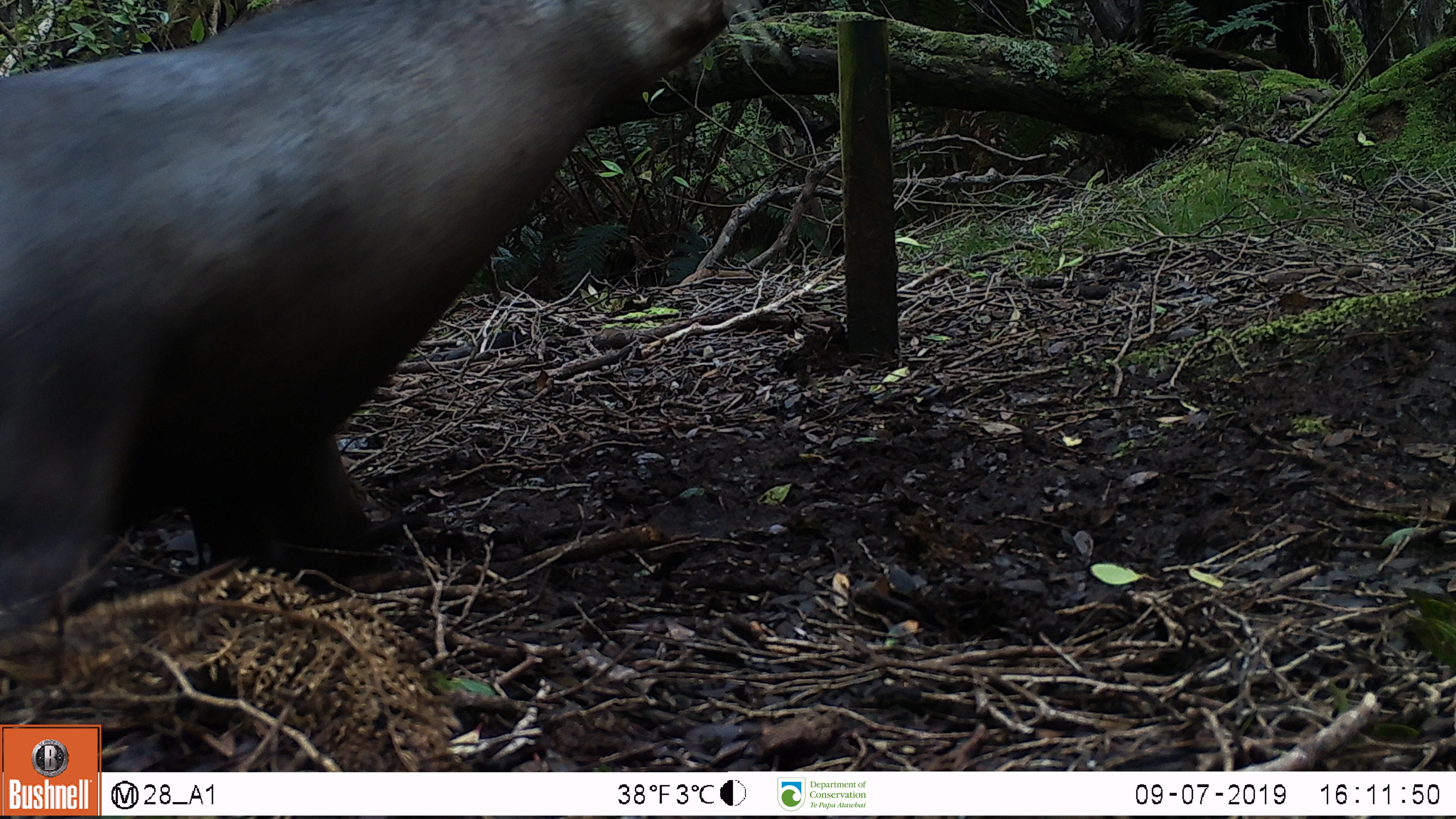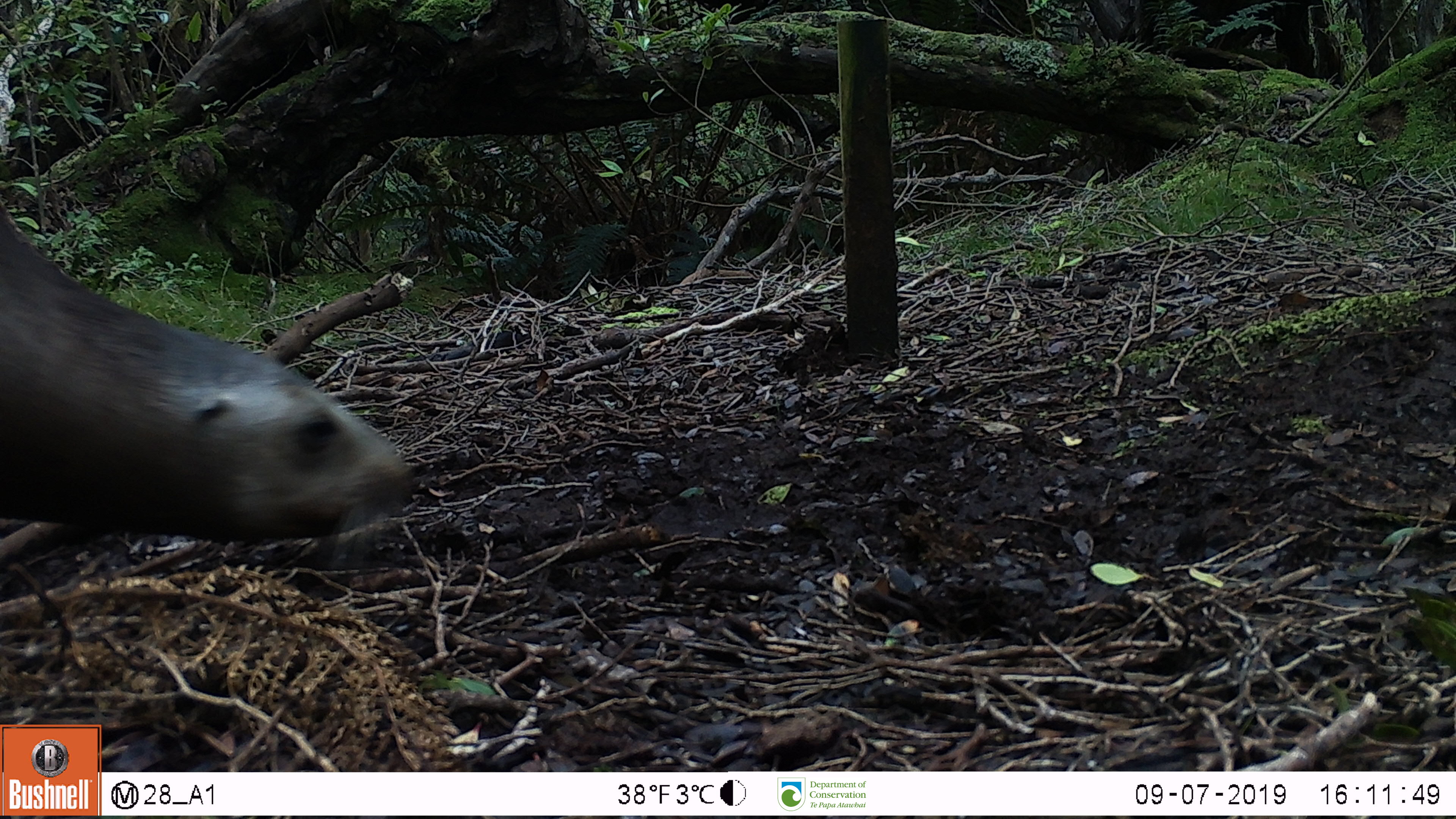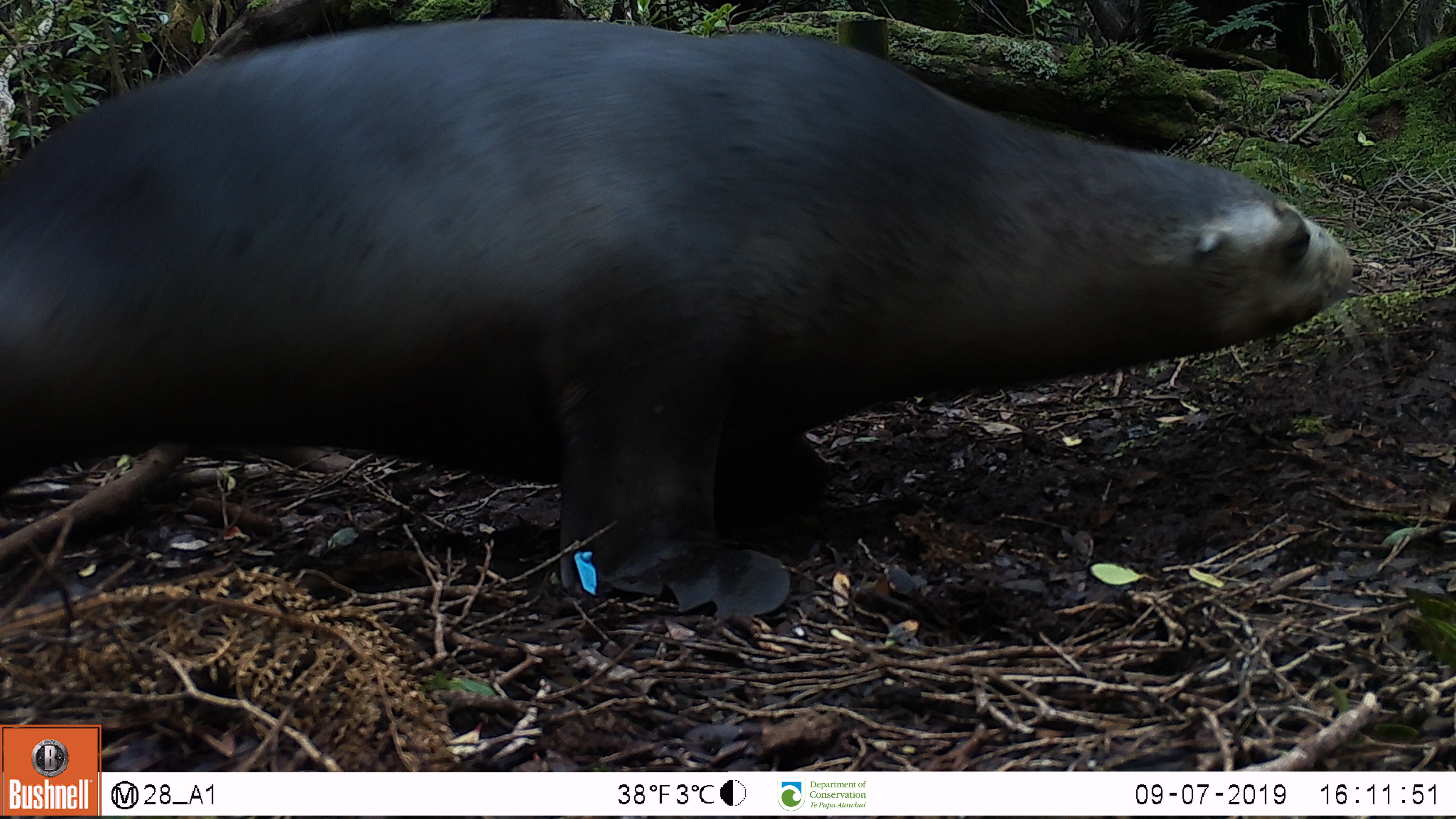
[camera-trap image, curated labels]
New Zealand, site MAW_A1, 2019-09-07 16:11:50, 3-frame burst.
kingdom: Animalia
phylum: Chordata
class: Mammalia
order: Carnivora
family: Otariidae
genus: Phocarctos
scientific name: Phocarctos hookeri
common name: new zealand sea lion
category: sealion